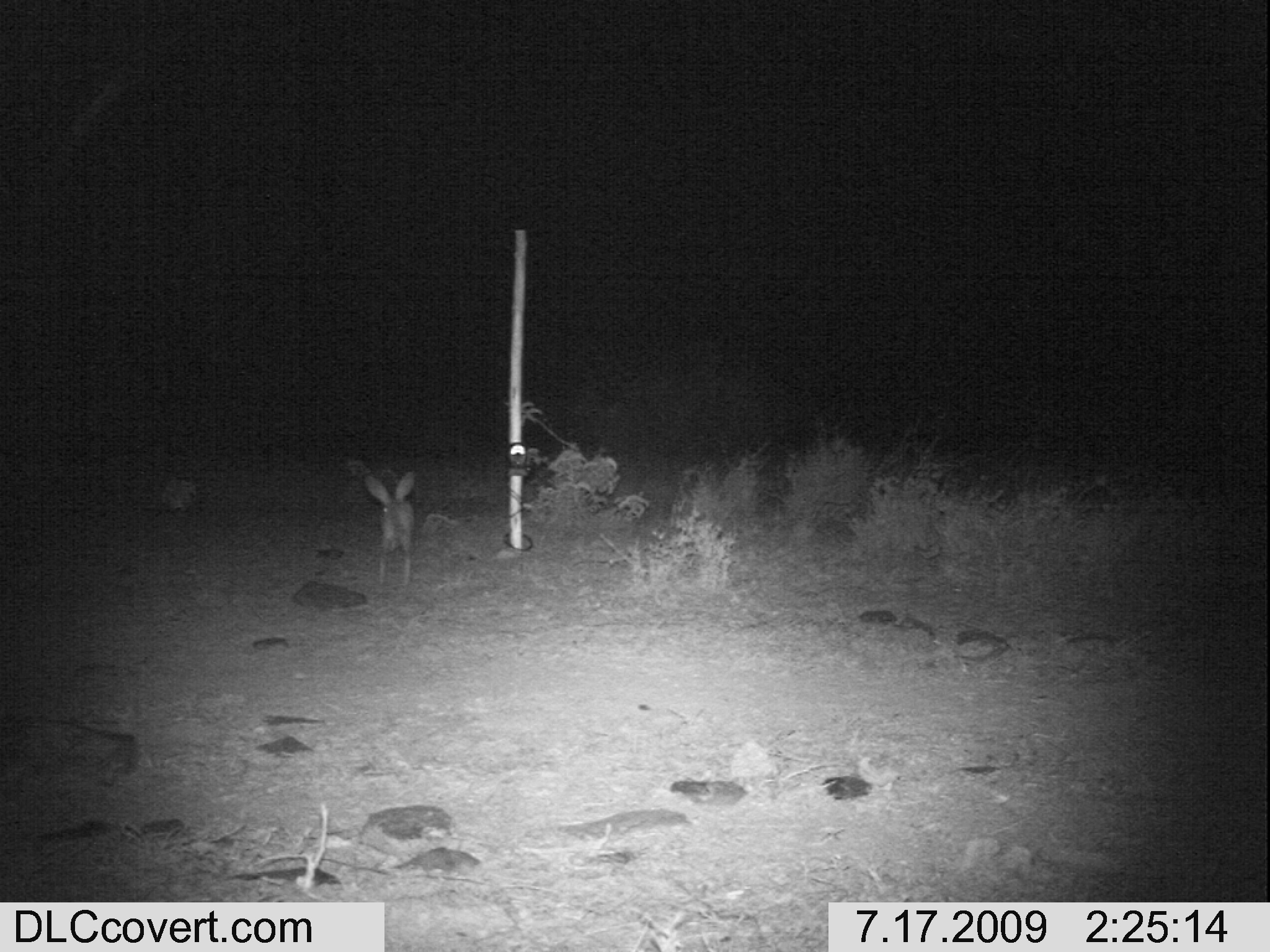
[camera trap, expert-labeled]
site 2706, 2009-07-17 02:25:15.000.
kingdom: Animalia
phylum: Chordata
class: Mammalia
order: Lagomorpha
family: Leporidae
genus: Lepus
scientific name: Lepus saxatilis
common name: scrub hare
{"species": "Lepus saxatilis (scrub hare)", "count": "1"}